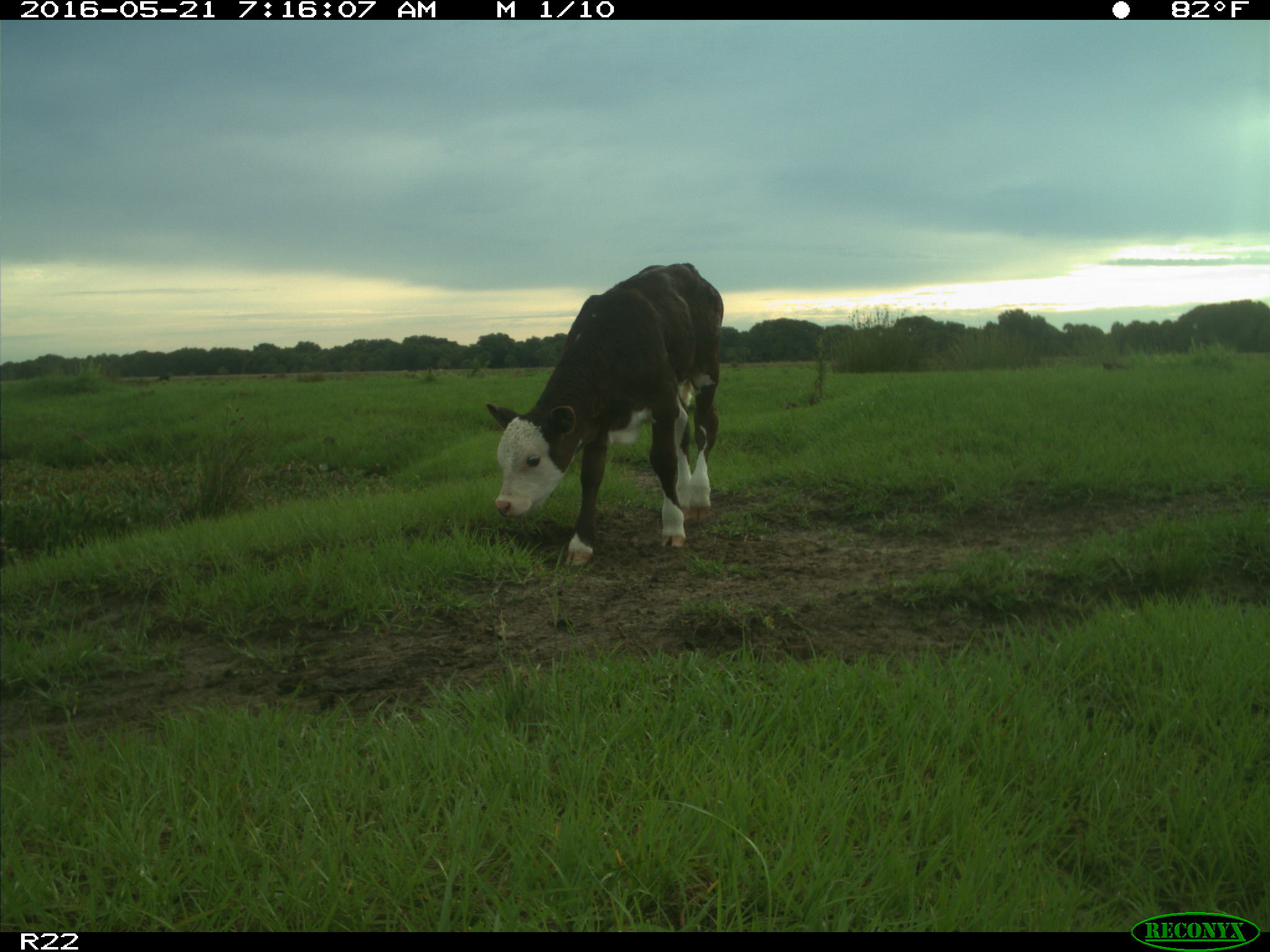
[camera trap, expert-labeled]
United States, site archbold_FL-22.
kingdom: Animalia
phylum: Chordata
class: Mammalia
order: Artiodactyla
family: Bovidae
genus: Bos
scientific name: Bos taurus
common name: domestic cow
Bos taurus (domestic cow).